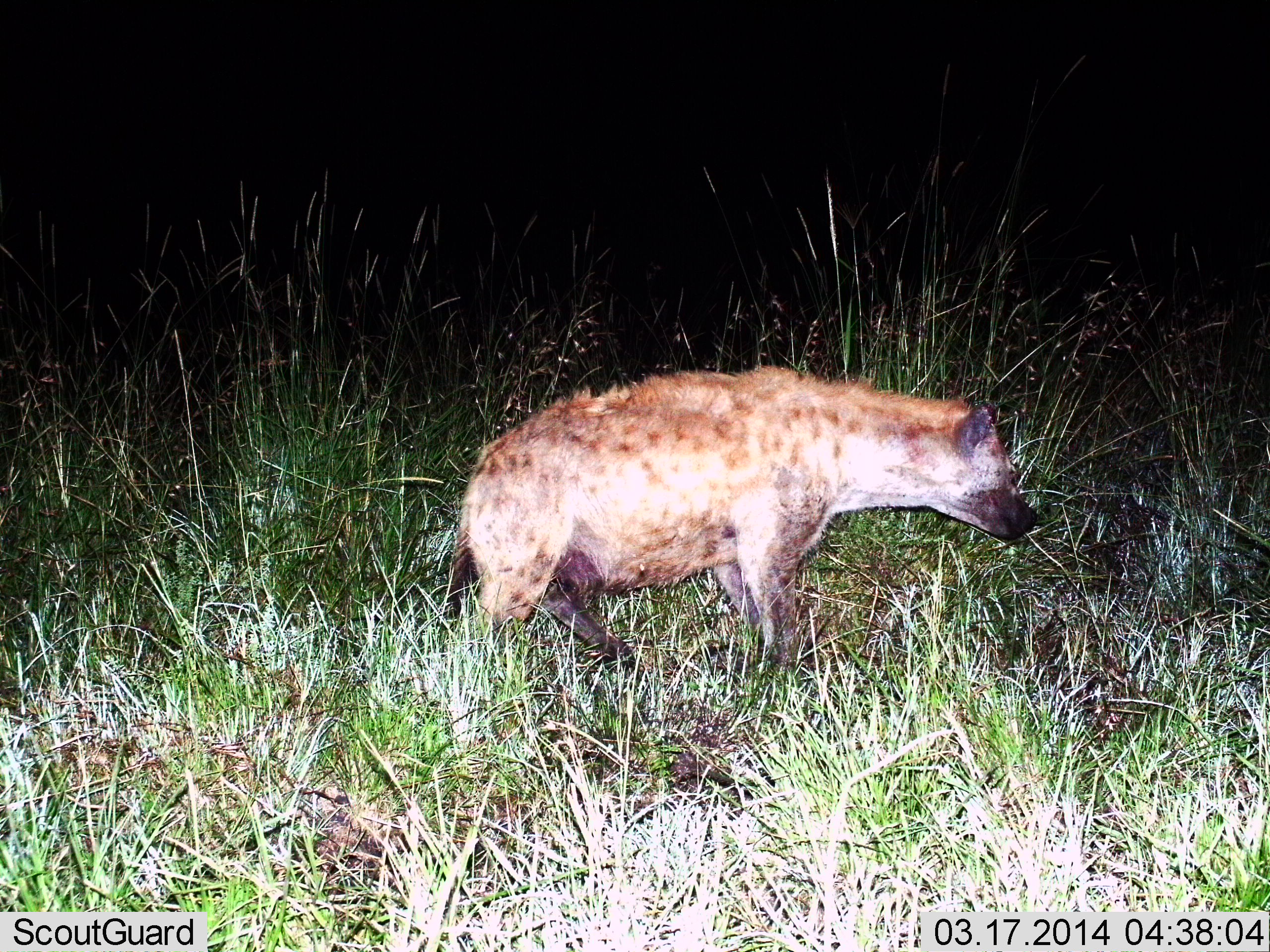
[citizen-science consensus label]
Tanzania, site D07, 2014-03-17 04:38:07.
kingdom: Animalia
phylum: Chordata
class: Mammalia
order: Carnivora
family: Hyaenidae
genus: Crocuta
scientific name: Crocuta crocuta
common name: spotted hyena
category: hyenaspotted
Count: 1.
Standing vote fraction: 24%.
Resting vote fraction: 2%.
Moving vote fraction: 78%.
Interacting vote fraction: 0%.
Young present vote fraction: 0%.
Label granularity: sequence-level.